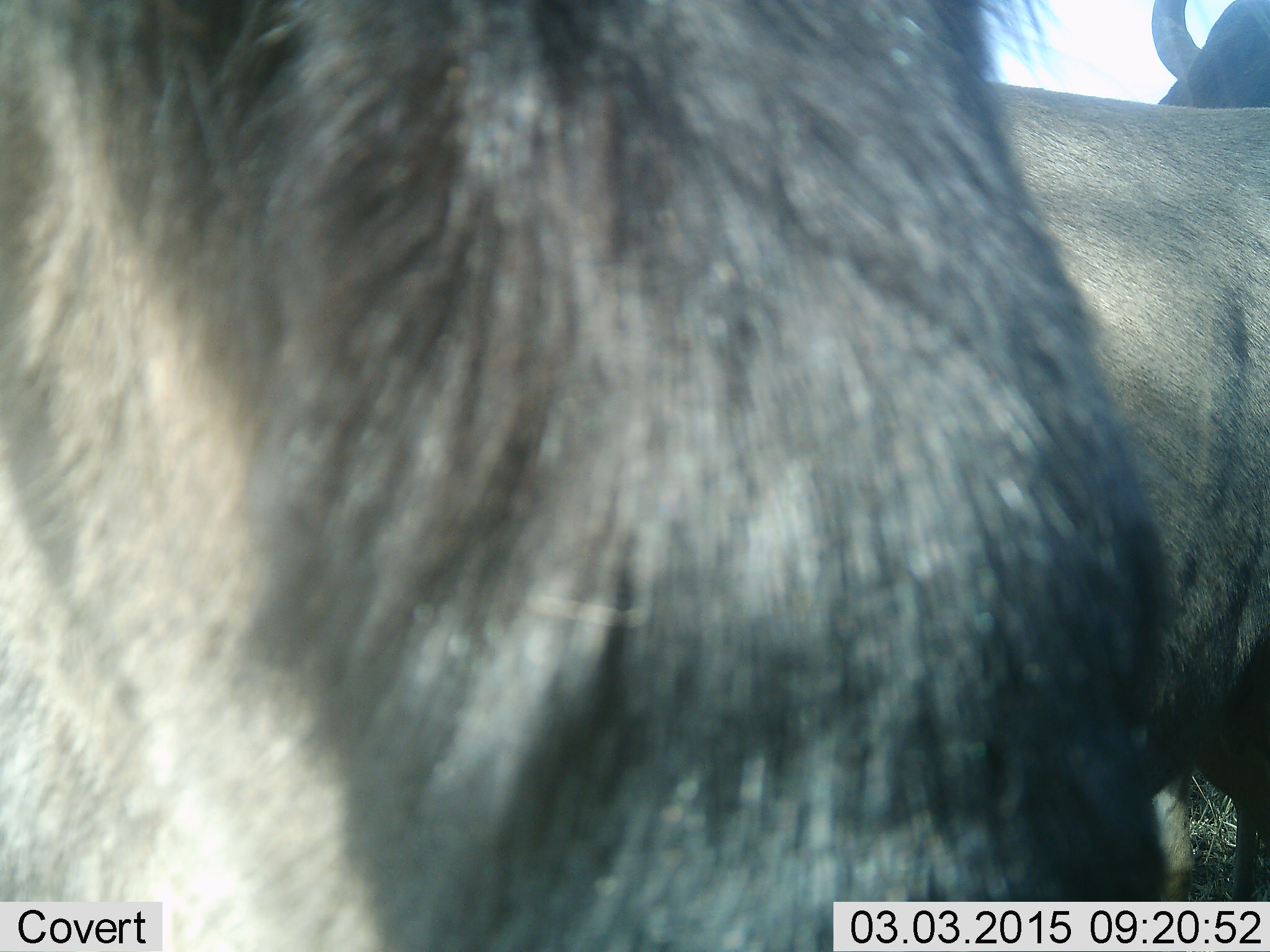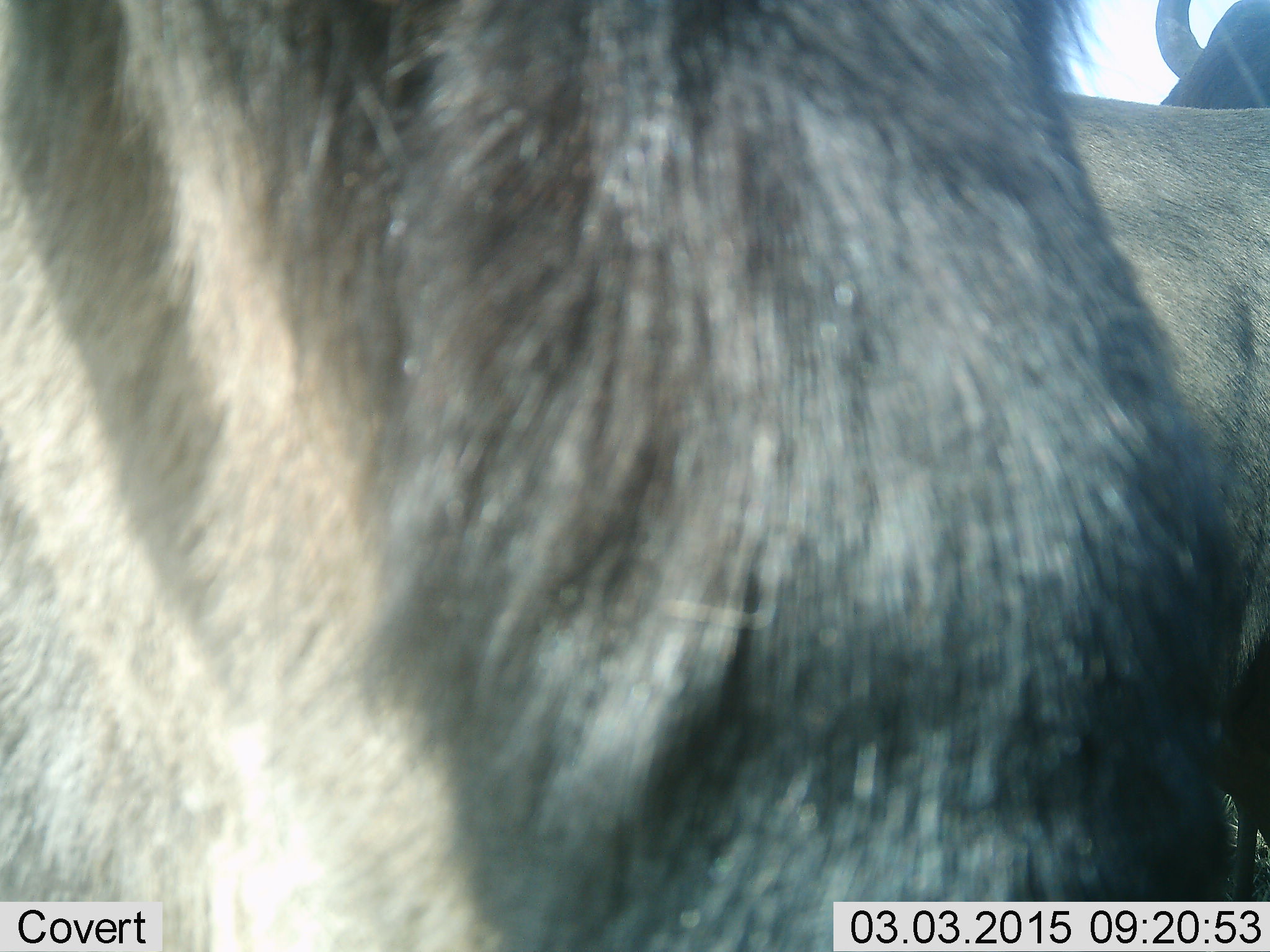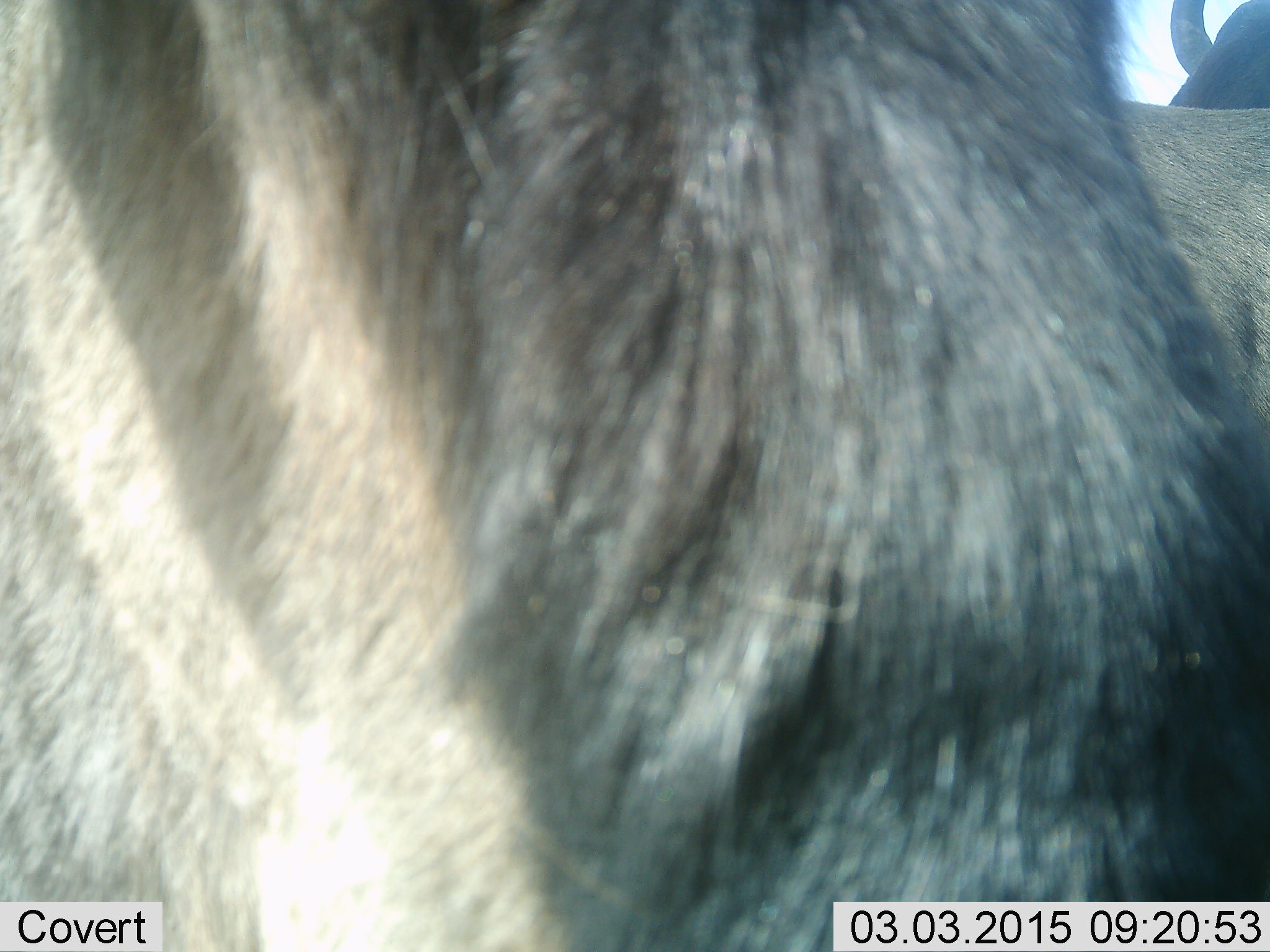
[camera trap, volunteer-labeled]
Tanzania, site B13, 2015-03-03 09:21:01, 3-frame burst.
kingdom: Animalia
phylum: Chordata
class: Mammalia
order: Artiodactyla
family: Bovidae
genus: Connochaetes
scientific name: Connochaetes taurinus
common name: blue wildebeest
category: wildebeest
Wildebeest (blue wildebeest) (Connochaetes taurinus), count 2. Behavior (volunteer vote fractions): standing 90%, resting 0%, moving 10%, interacting 0%. Young present (vote fraction): 0%. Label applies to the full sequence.